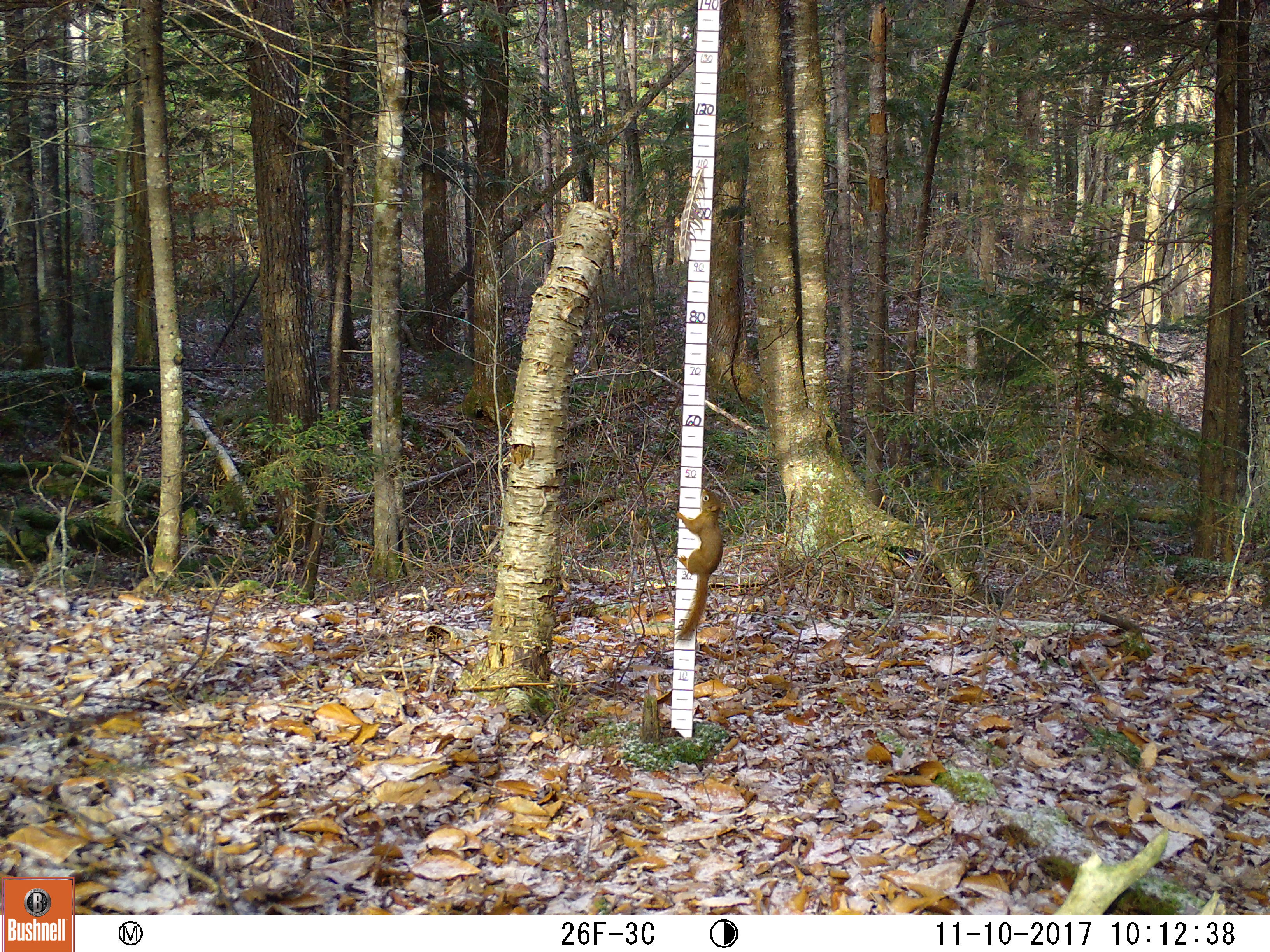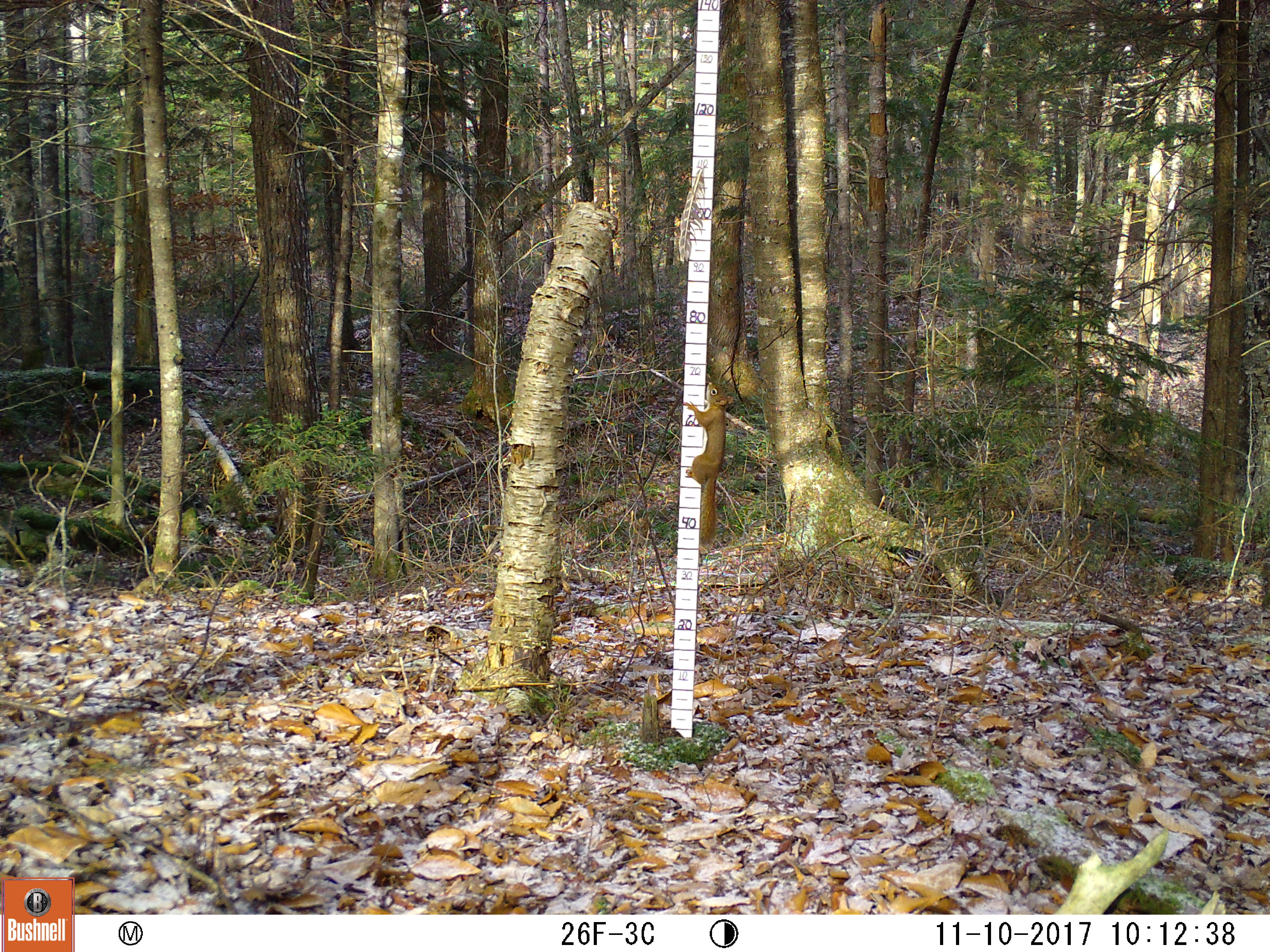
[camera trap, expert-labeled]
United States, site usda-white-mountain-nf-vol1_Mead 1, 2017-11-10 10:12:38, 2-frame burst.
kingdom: Animalia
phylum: Chordata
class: Mammalia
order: Rodentia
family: Sciuridae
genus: Tamiasciurus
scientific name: Tamiasciurus hudsonicus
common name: red squirrel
Red squirrel (Tamiasciurus hudsonicus).